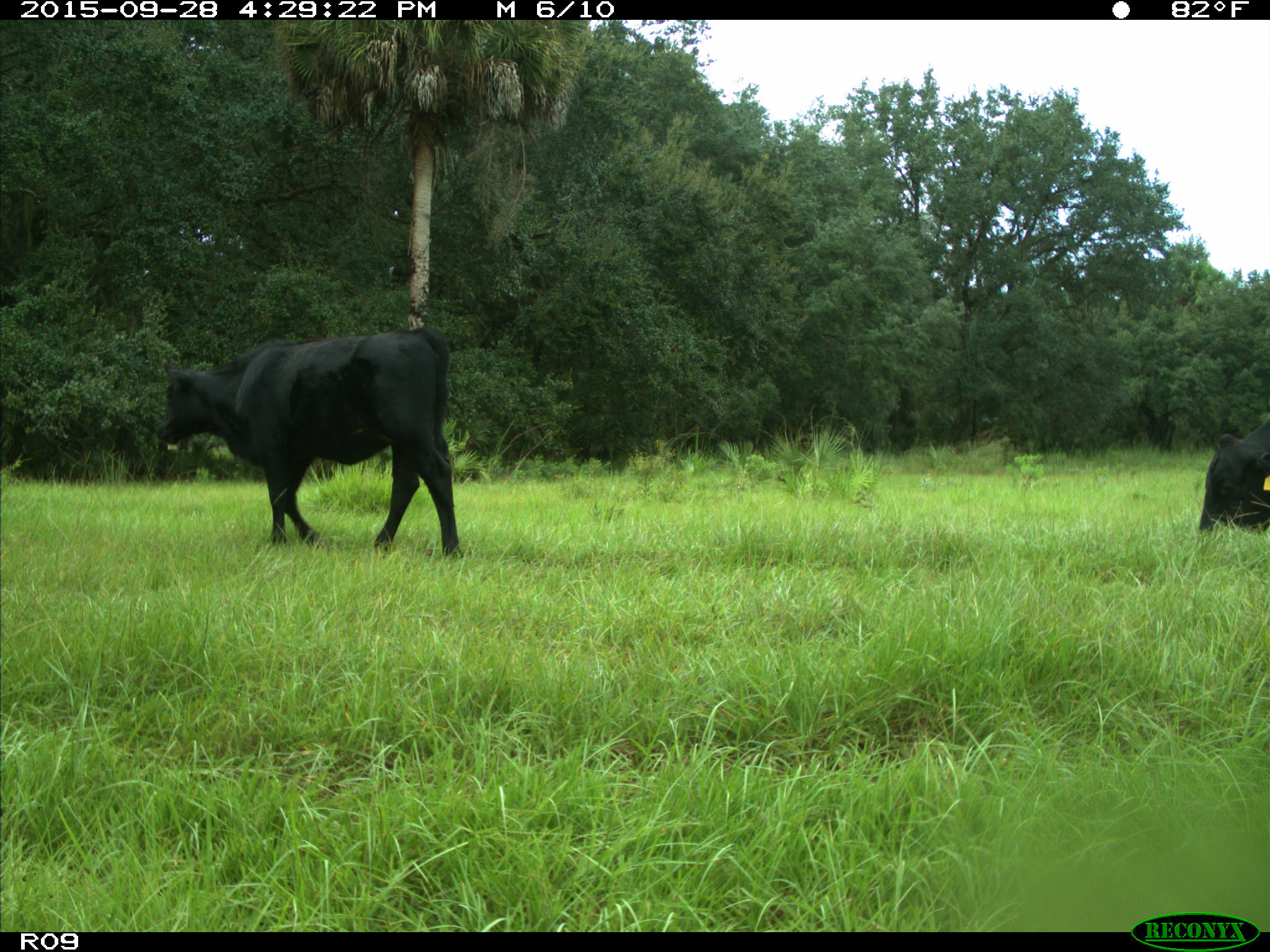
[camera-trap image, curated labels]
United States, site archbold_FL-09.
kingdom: Animalia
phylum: Chordata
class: Mammalia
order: Artiodactyla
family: Bovidae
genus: Bos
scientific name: Bos taurus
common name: domestic cow